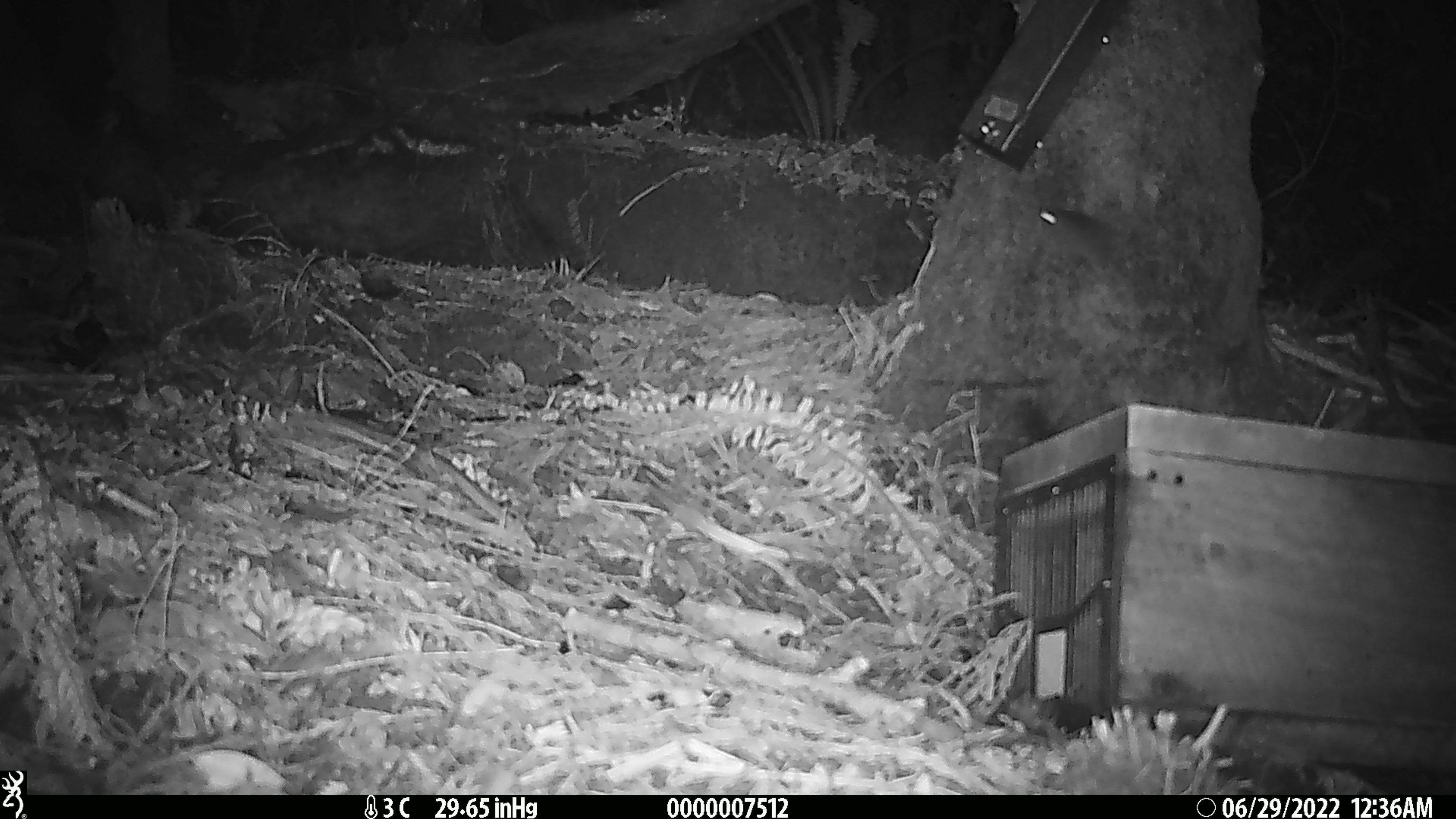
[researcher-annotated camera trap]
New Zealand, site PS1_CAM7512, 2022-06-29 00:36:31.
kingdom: Animalia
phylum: Chordata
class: Mammalia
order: Rodentia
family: Muridae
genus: Mus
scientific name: Mus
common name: mouse